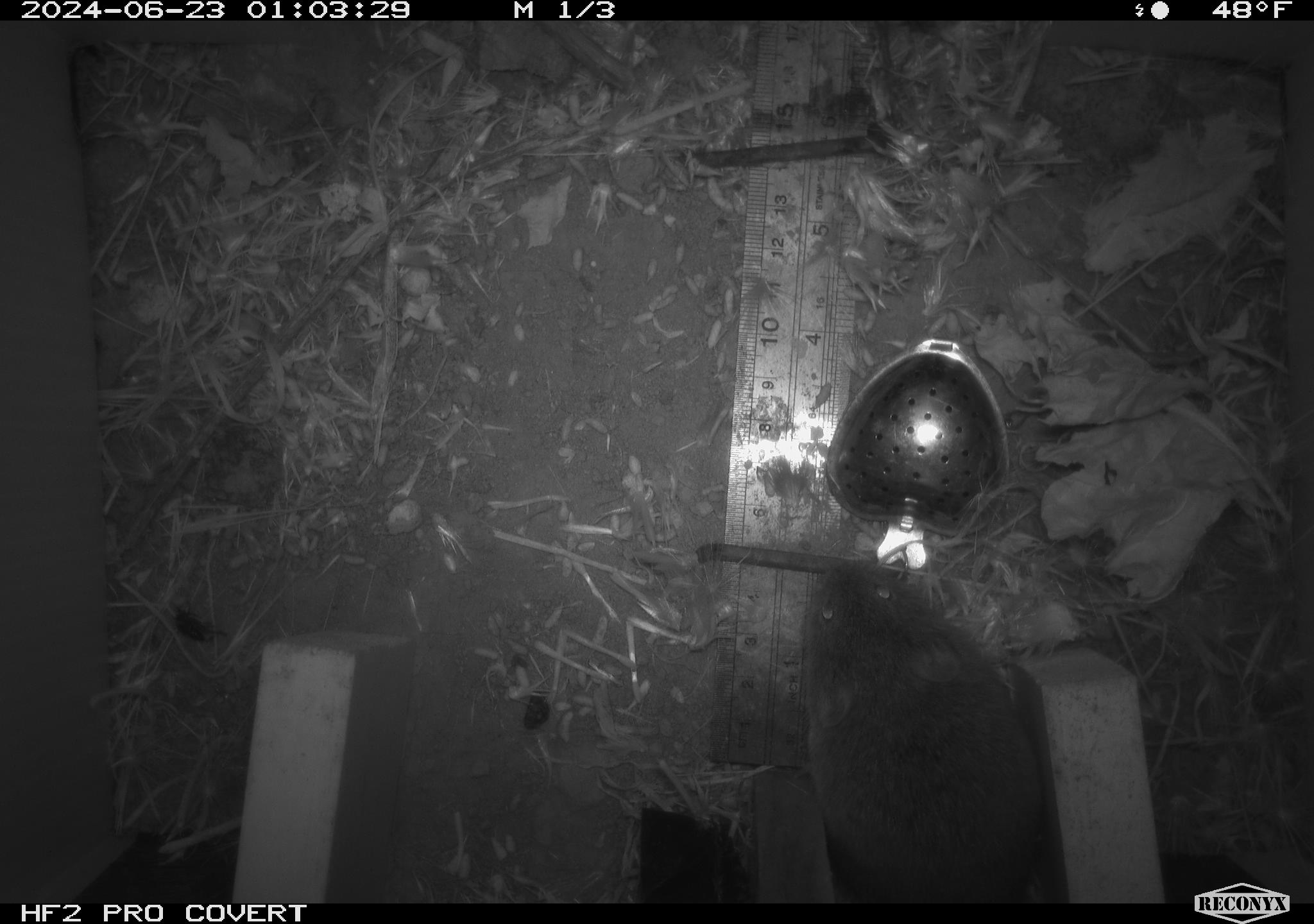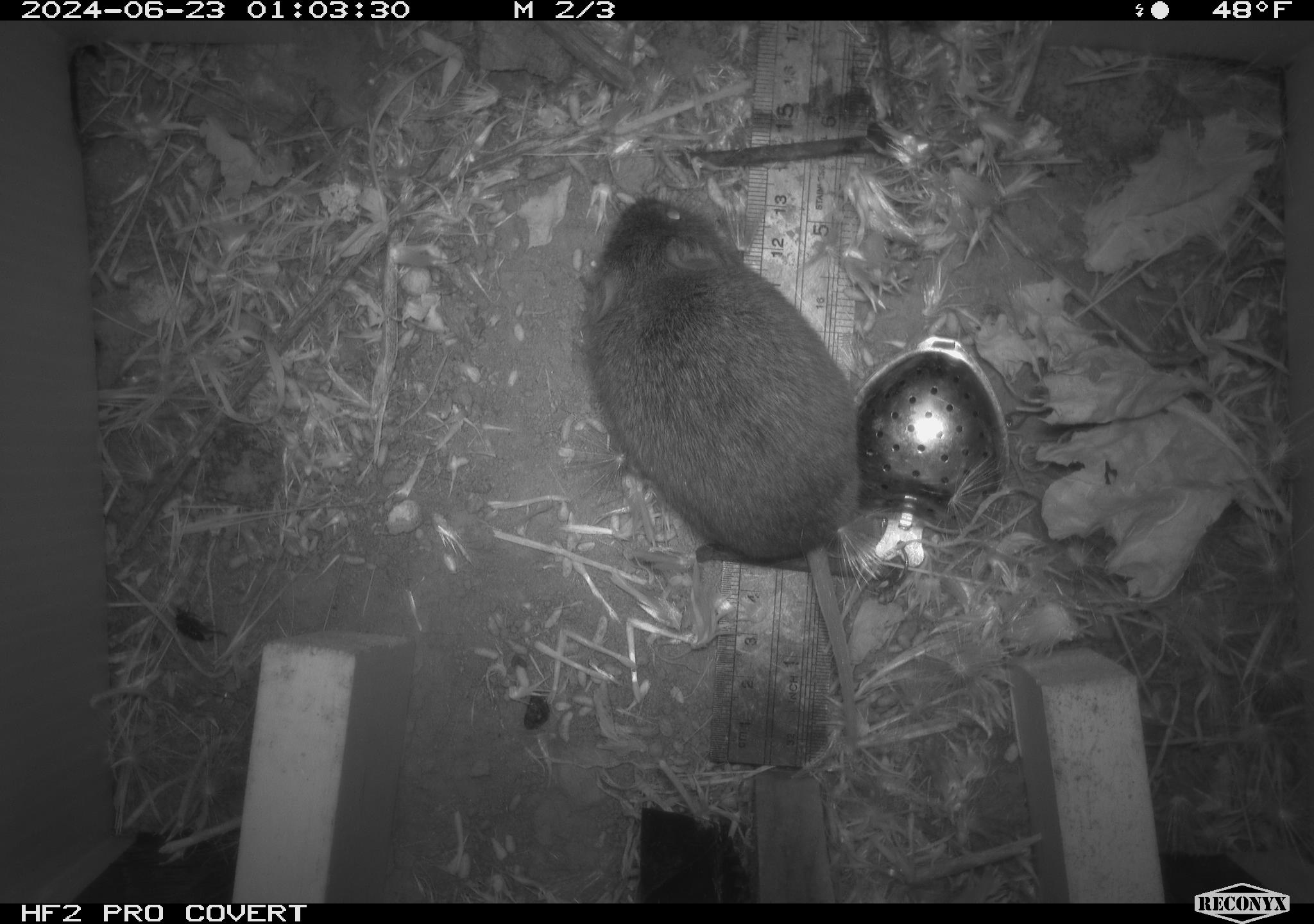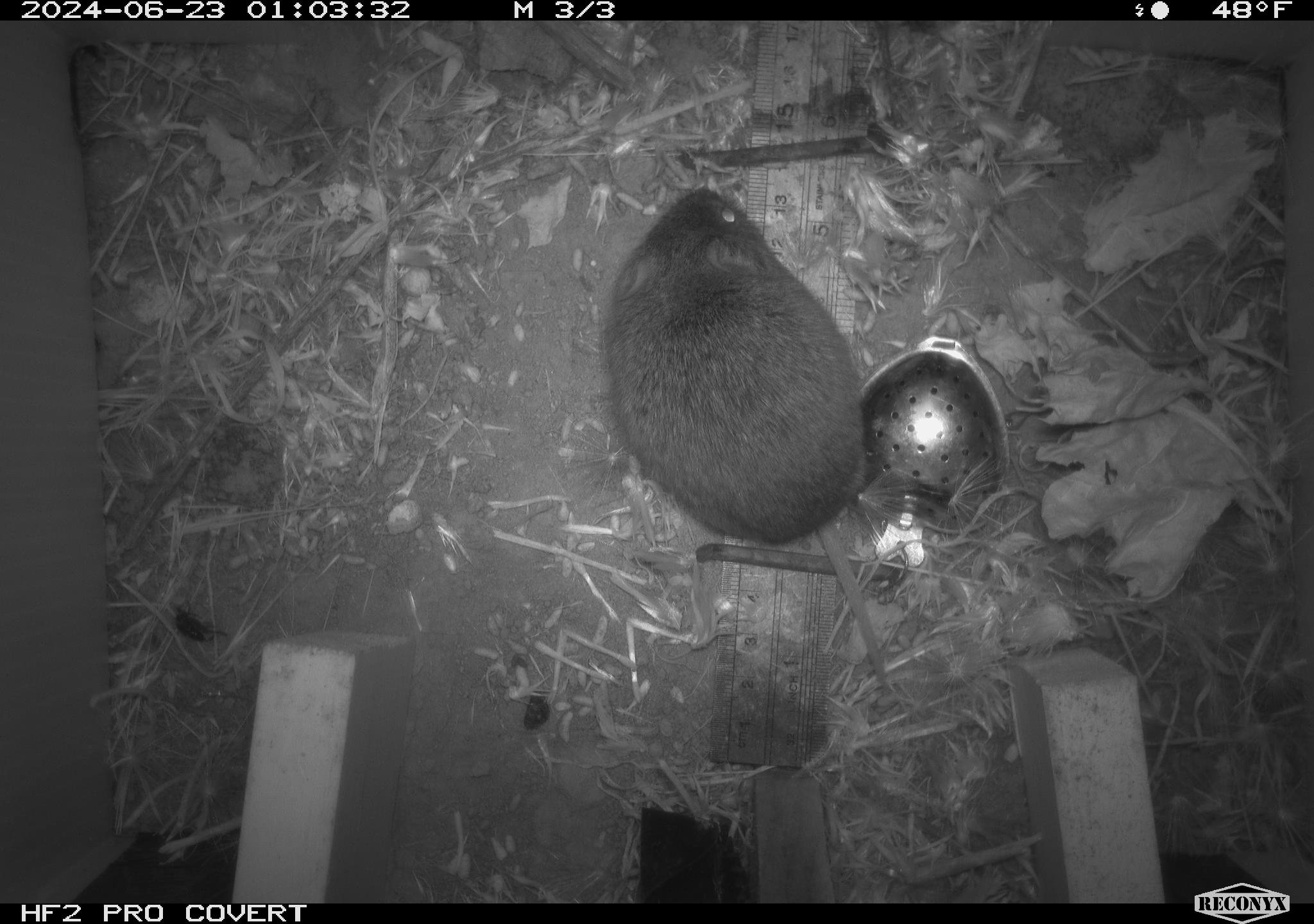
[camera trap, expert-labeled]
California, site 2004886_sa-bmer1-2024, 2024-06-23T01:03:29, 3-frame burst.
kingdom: Animalia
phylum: Chordata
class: Mammalia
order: Rodentia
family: Cricetidae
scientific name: Cricetidae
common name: hamsters, voles, lemmings, and allies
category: cricetidae family